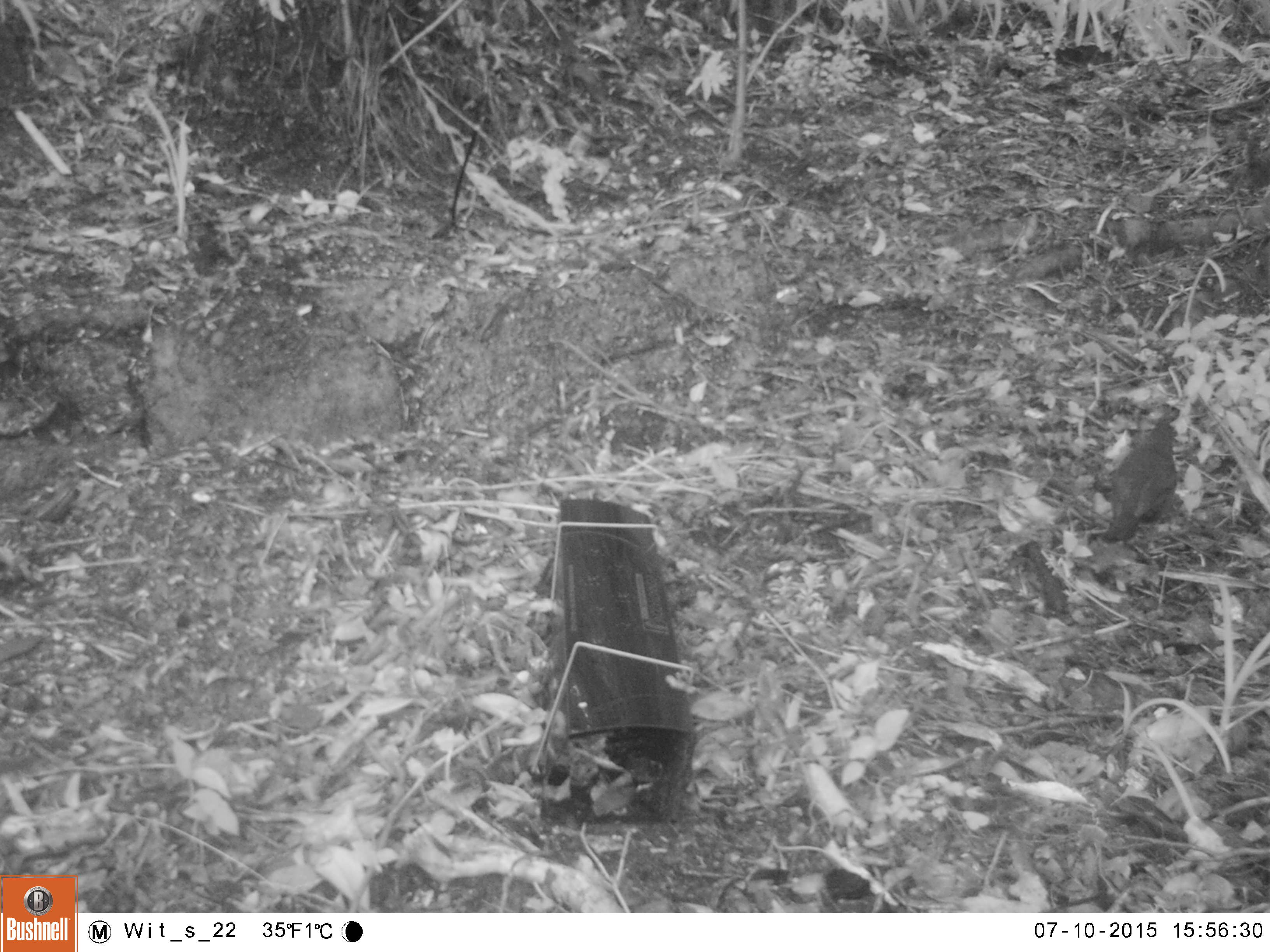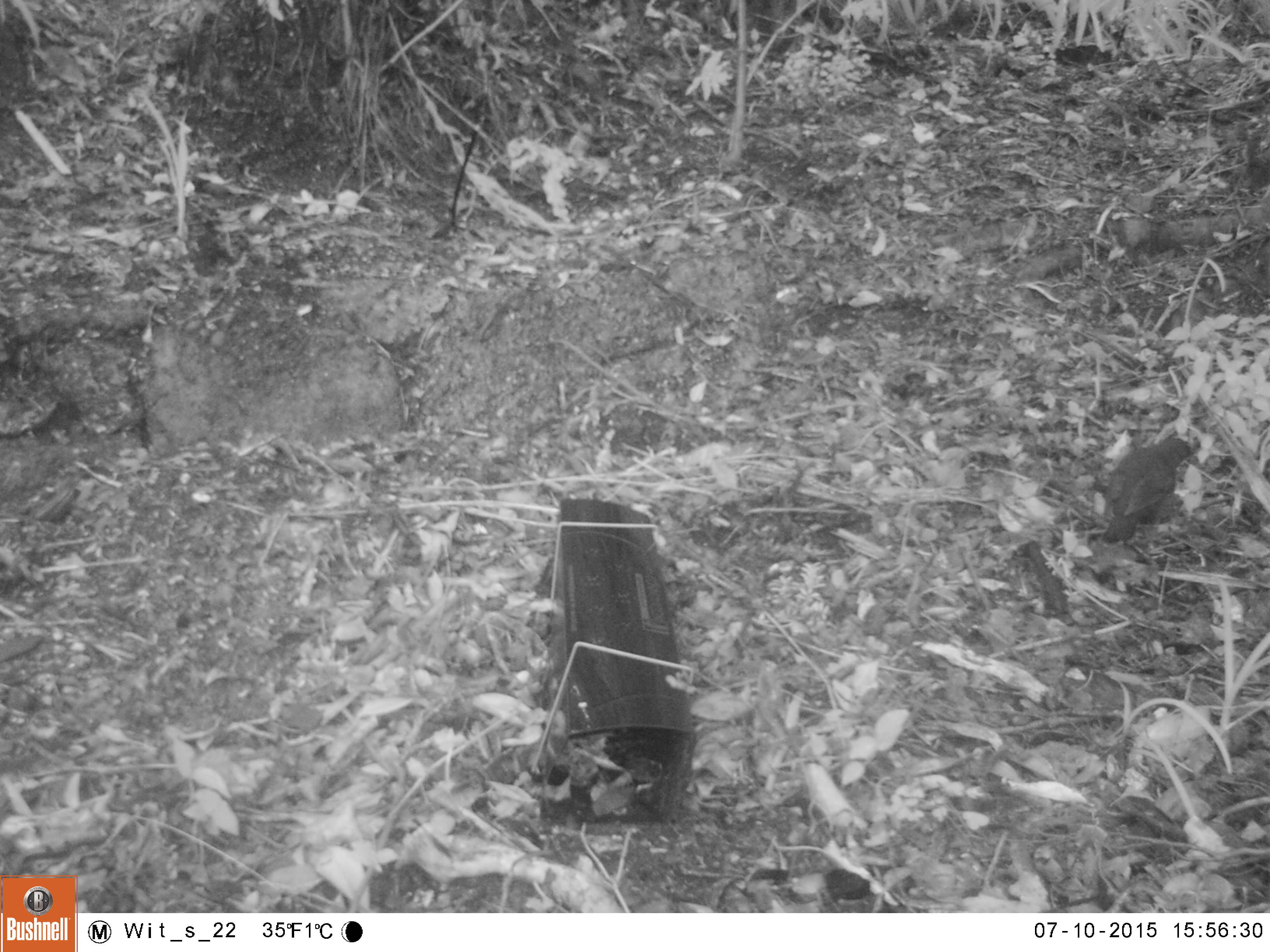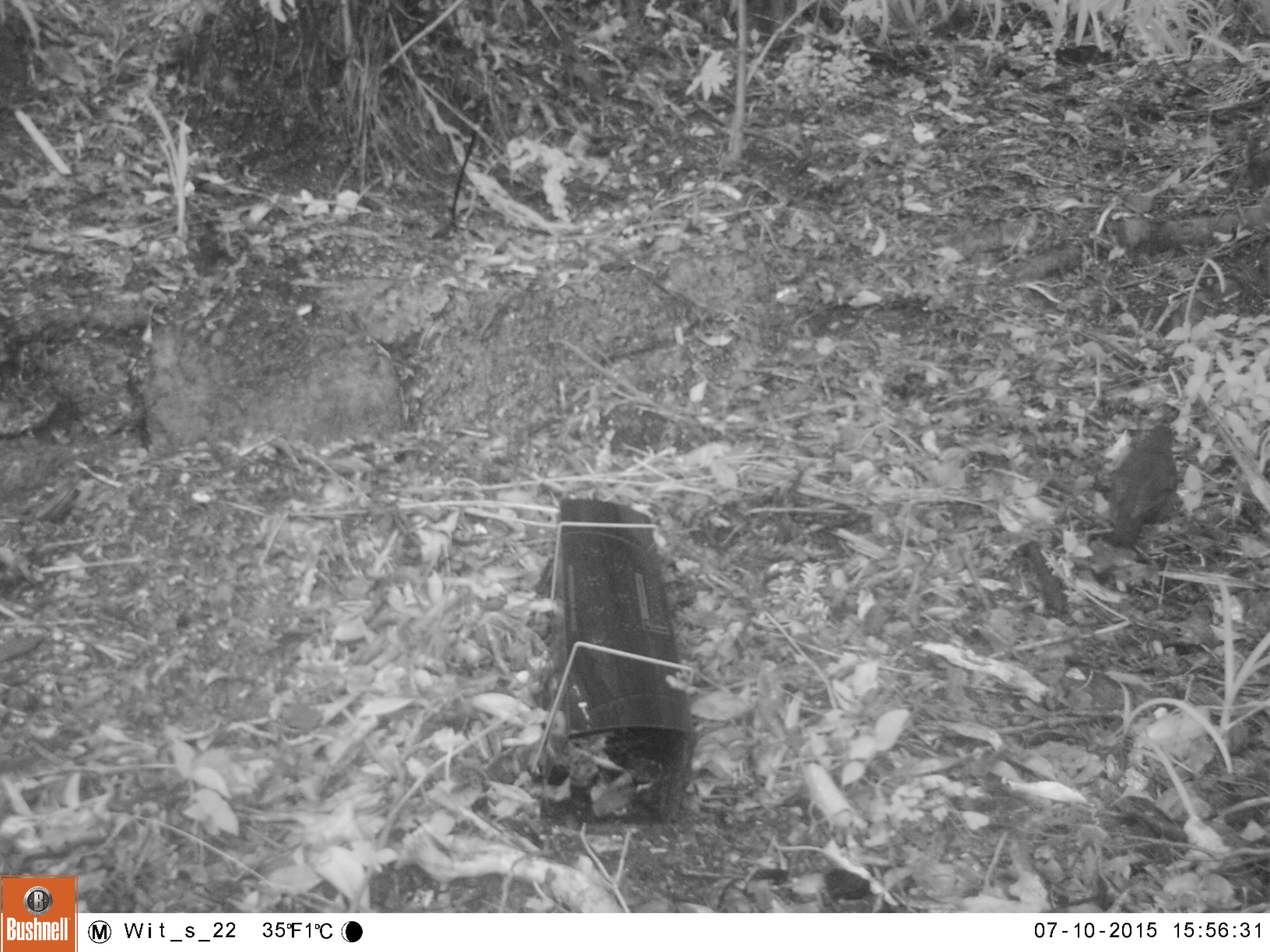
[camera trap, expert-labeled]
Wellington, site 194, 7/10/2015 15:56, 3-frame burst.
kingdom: Animalia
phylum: Chordata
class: Aves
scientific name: Aves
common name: bird